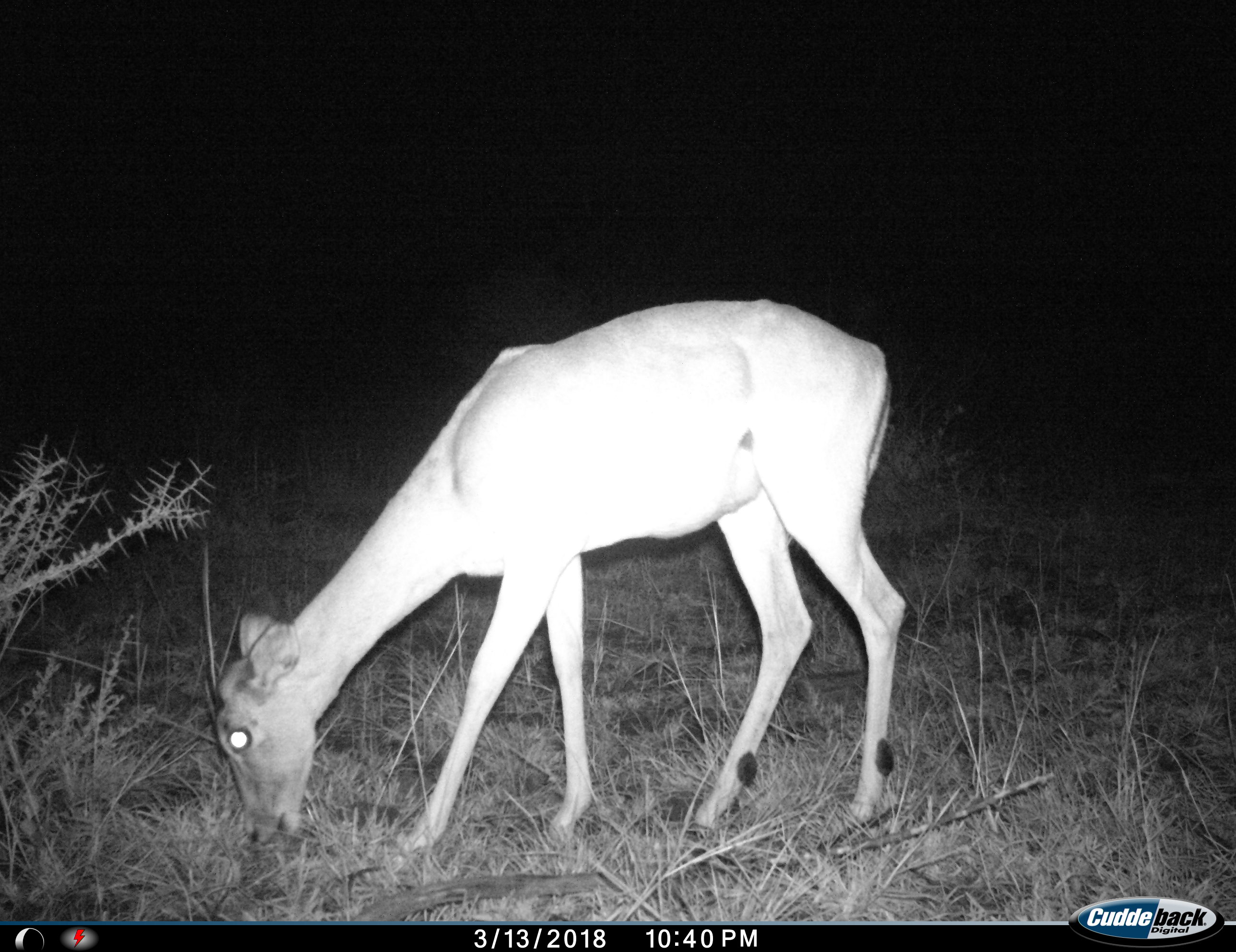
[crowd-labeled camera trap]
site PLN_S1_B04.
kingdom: Animalia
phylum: Chordata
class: Mammalia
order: Artiodactyla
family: Bovidae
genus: Aepyceros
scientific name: Aepyceros melampus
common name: impala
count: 1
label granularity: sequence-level